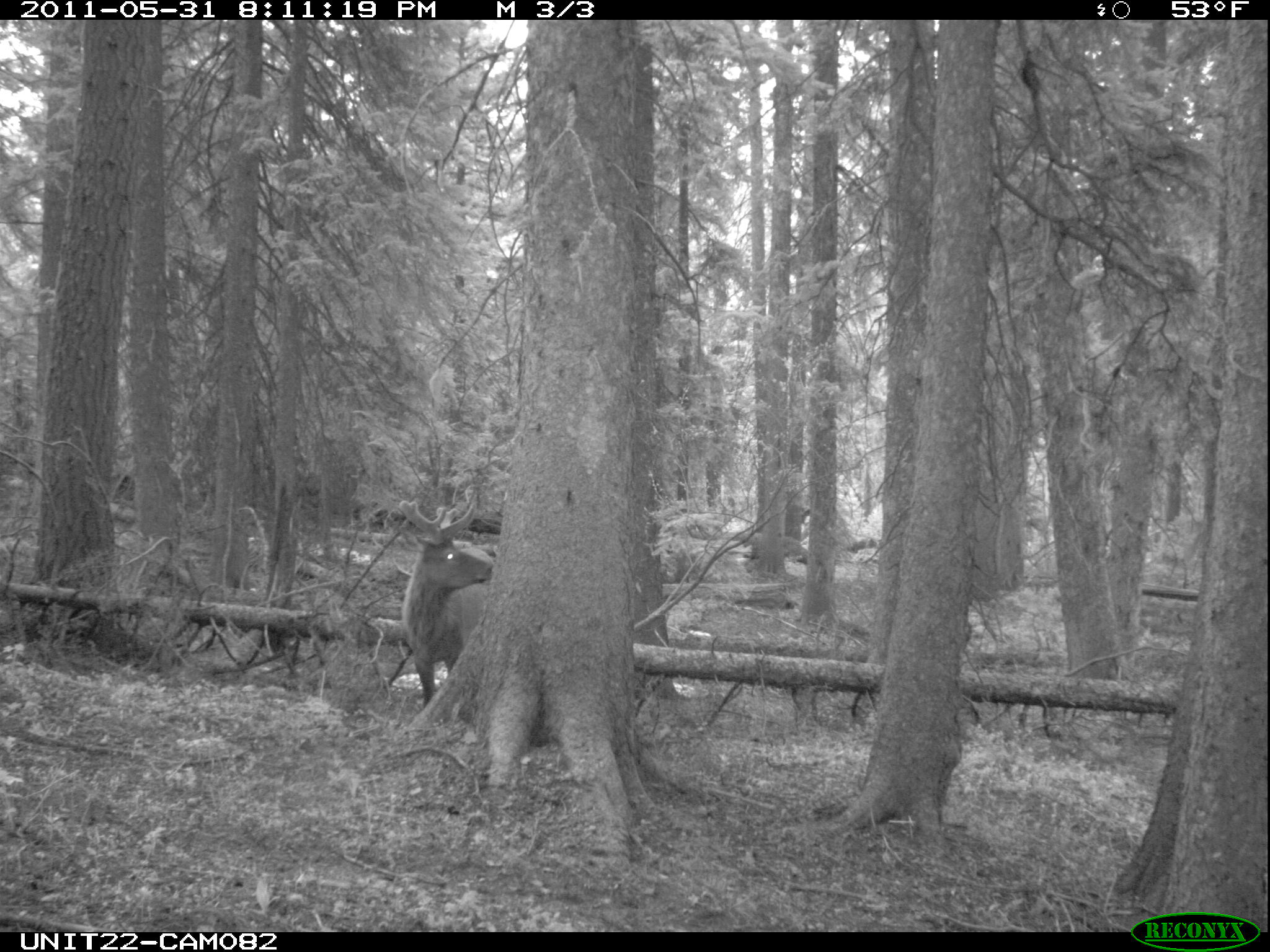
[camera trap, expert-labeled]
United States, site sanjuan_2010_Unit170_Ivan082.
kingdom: Animalia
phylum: Chordata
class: Mammalia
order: Artiodactyla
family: Cervidae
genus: Cervus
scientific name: Cervus elaphus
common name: red deer